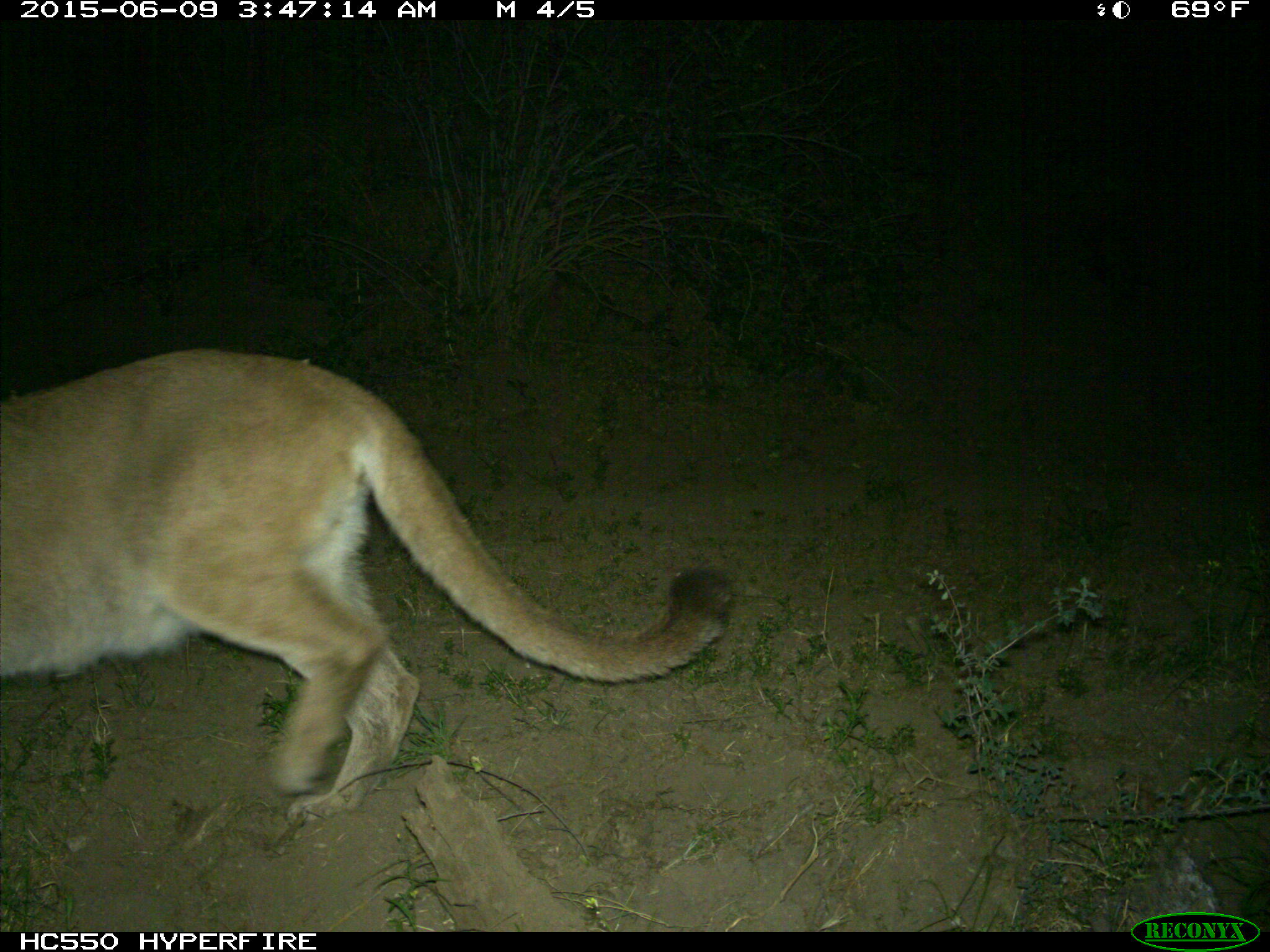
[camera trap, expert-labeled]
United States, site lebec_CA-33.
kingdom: Animalia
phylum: Chordata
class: Mammalia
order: Carnivora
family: Felidae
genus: Puma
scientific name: Puma concolor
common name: mountain lion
Puma concolor (mountain lion).